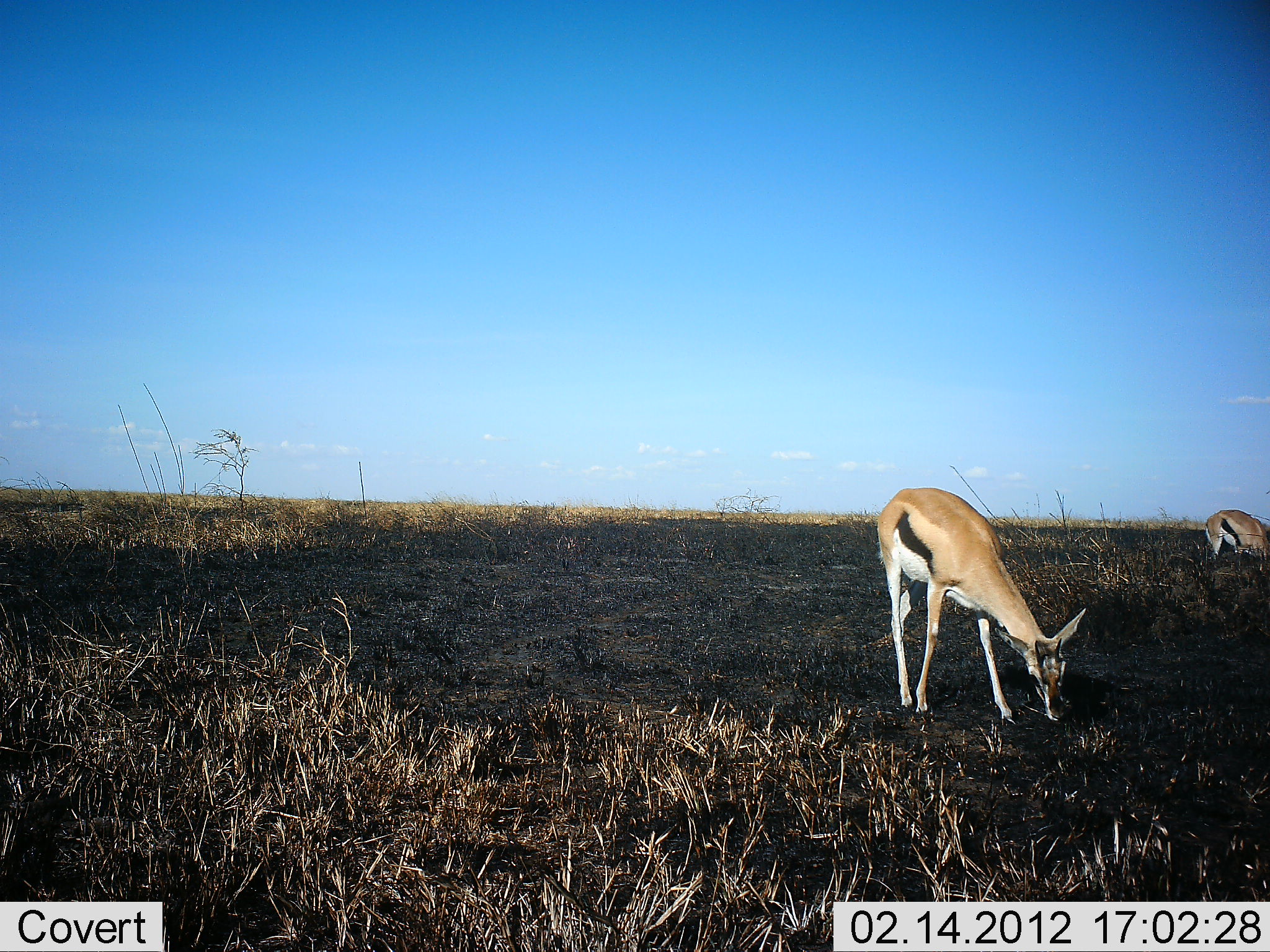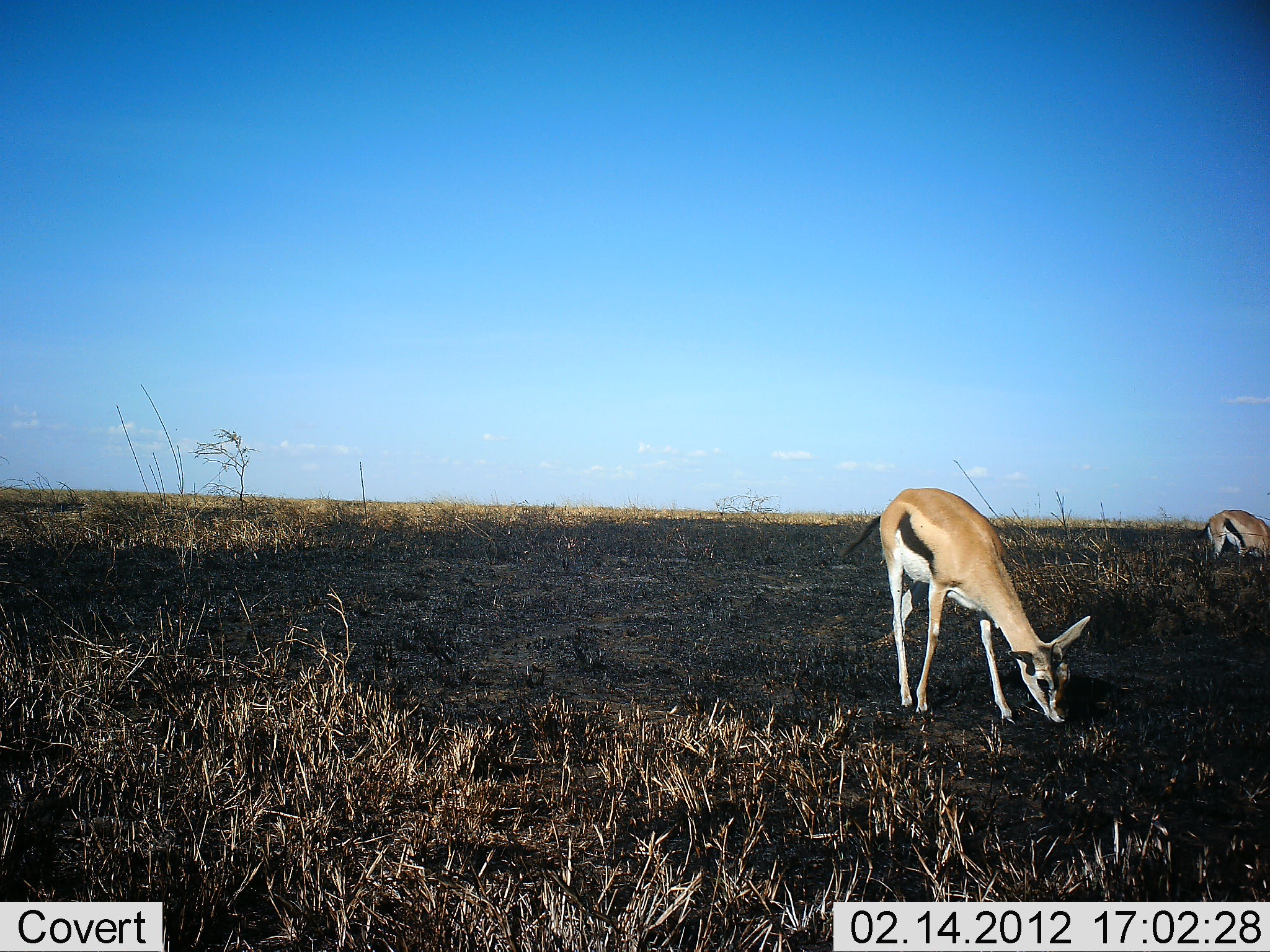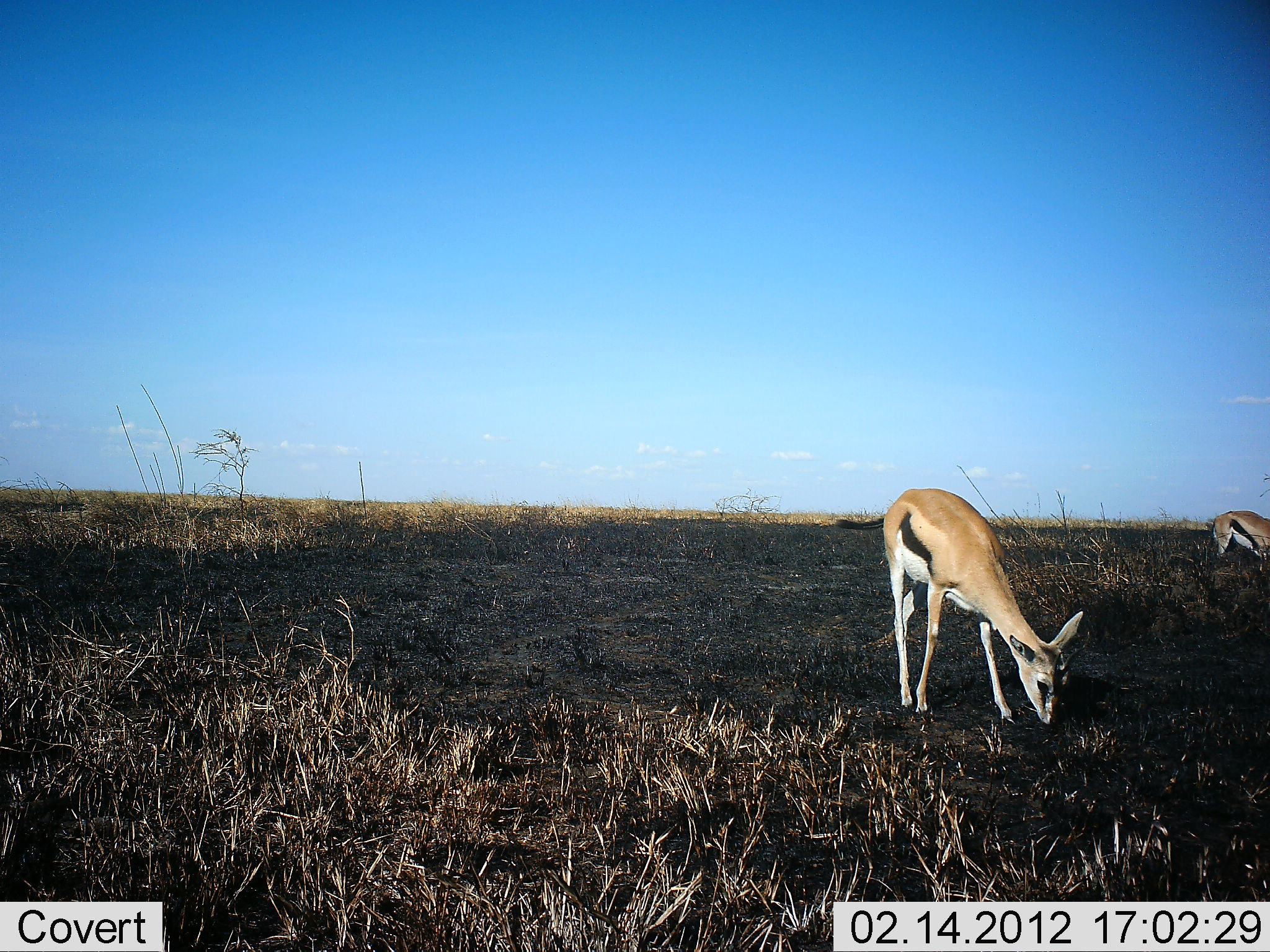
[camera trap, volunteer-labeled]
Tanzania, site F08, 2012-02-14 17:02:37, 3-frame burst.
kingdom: Animalia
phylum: Chordata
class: Mammalia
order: Artiodactyla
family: Bovidae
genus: Eudorcas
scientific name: Eudorcas thomsonii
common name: thomson's gazelle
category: gazellethomsons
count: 2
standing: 18%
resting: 0%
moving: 6%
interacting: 0%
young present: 6%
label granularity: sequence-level